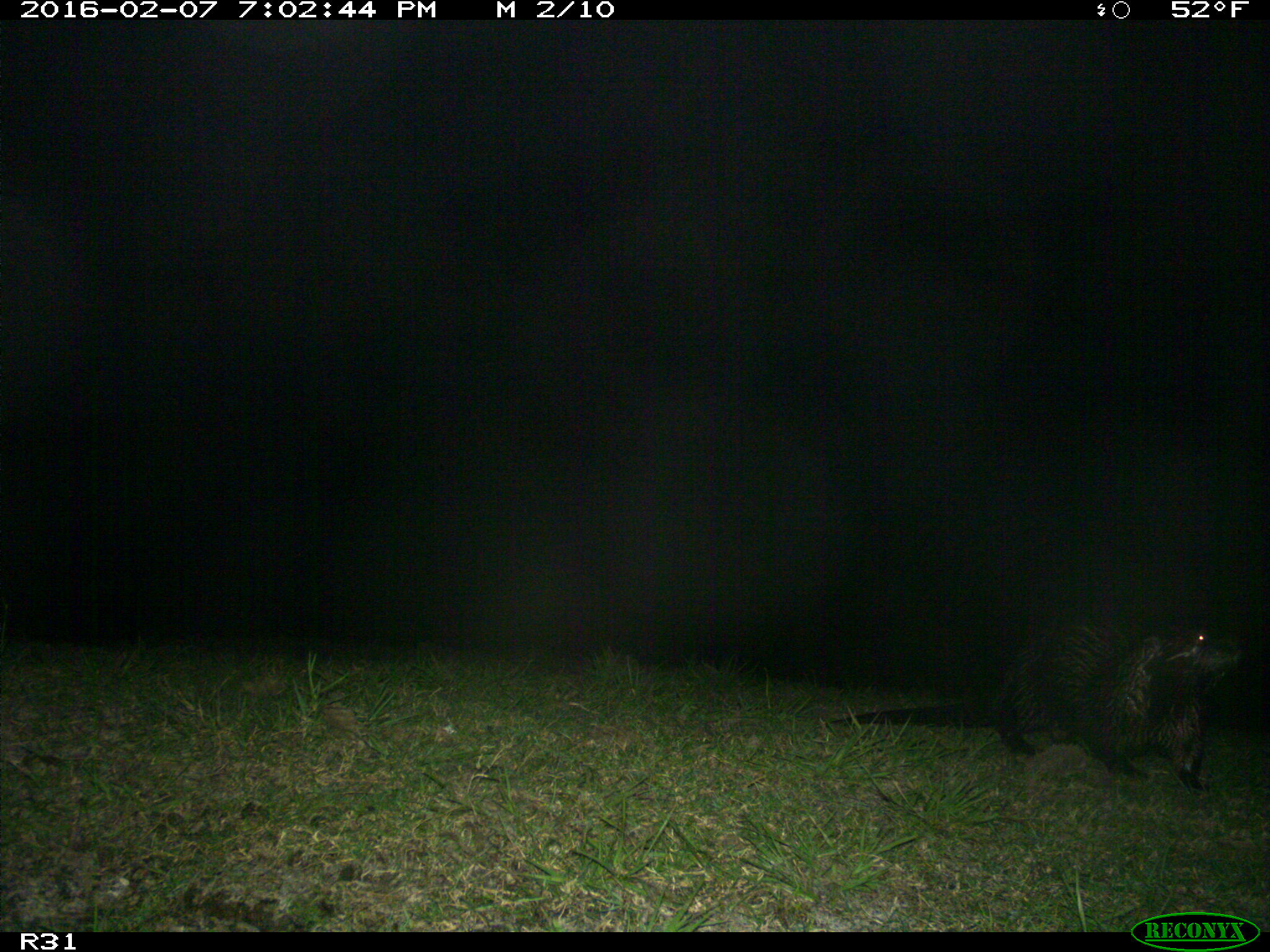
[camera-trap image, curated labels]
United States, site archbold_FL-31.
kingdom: Animalia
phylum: Chordata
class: Mammalia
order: Carnivora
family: Mustelidae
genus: Lontra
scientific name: Lontra canadensis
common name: north american river otter